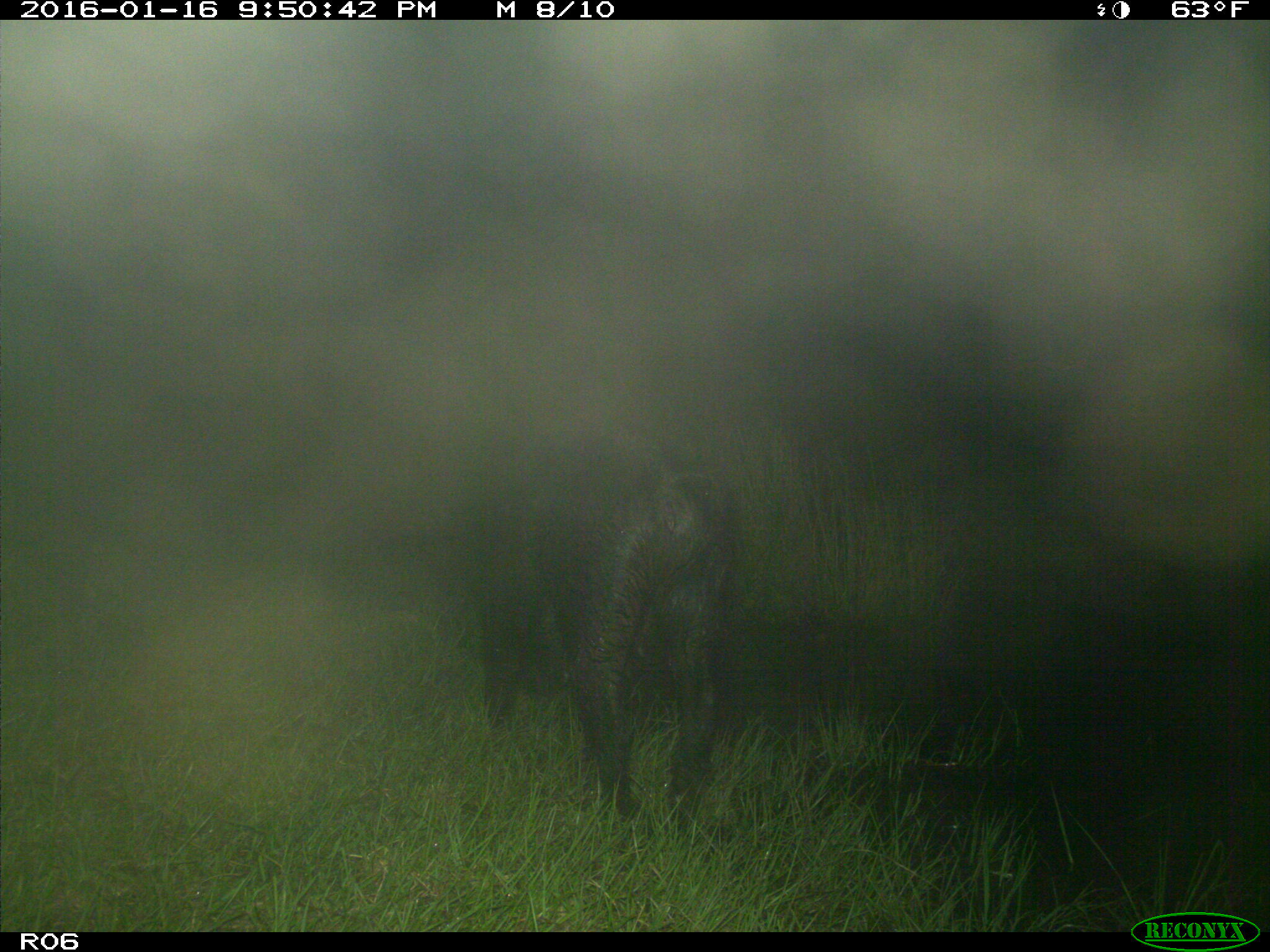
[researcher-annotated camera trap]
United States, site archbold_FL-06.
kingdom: Animalia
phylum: Chordata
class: Mammalia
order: Artiodactyla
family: Suidae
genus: Sus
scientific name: Sus scrofa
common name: wild boar